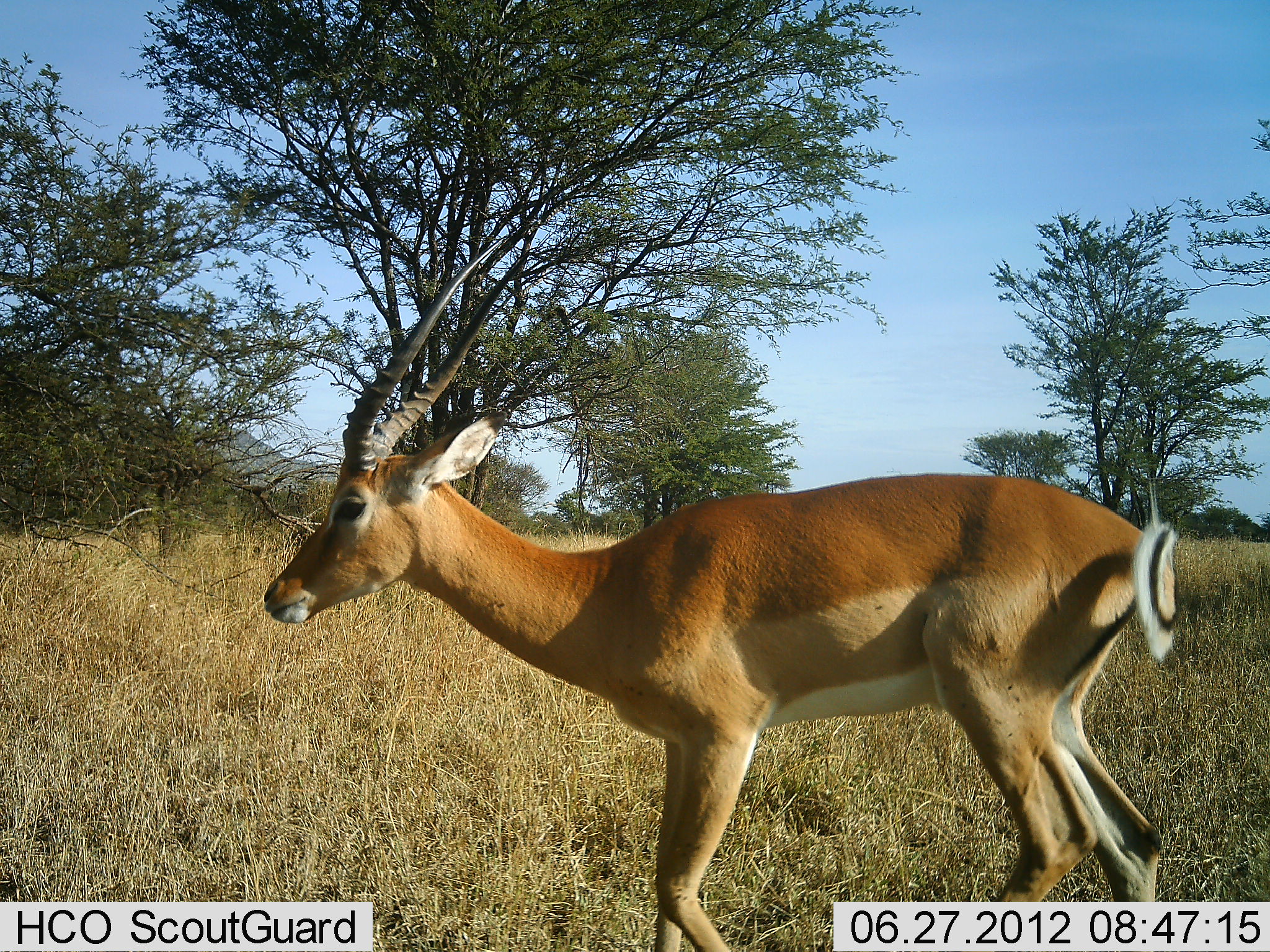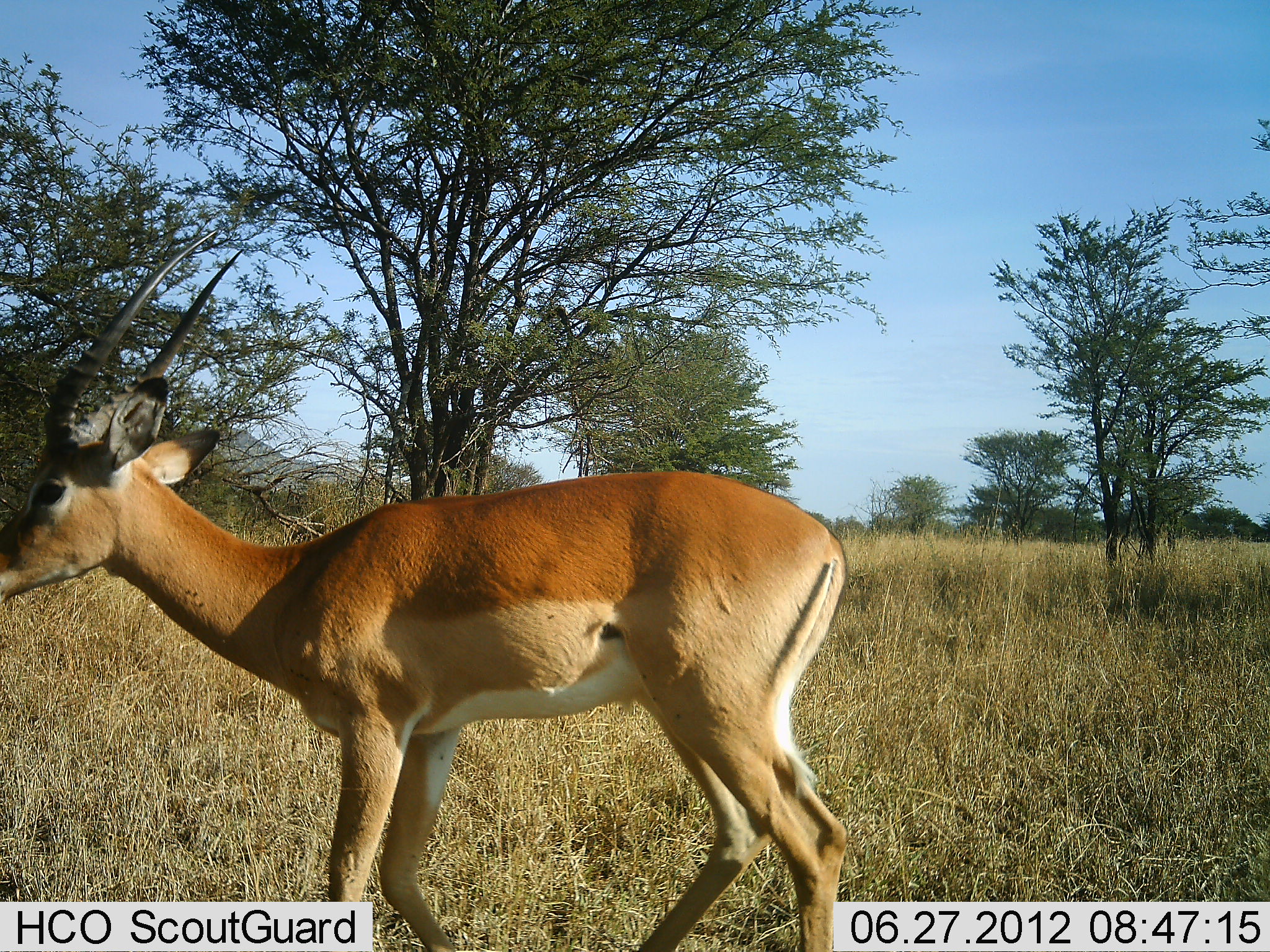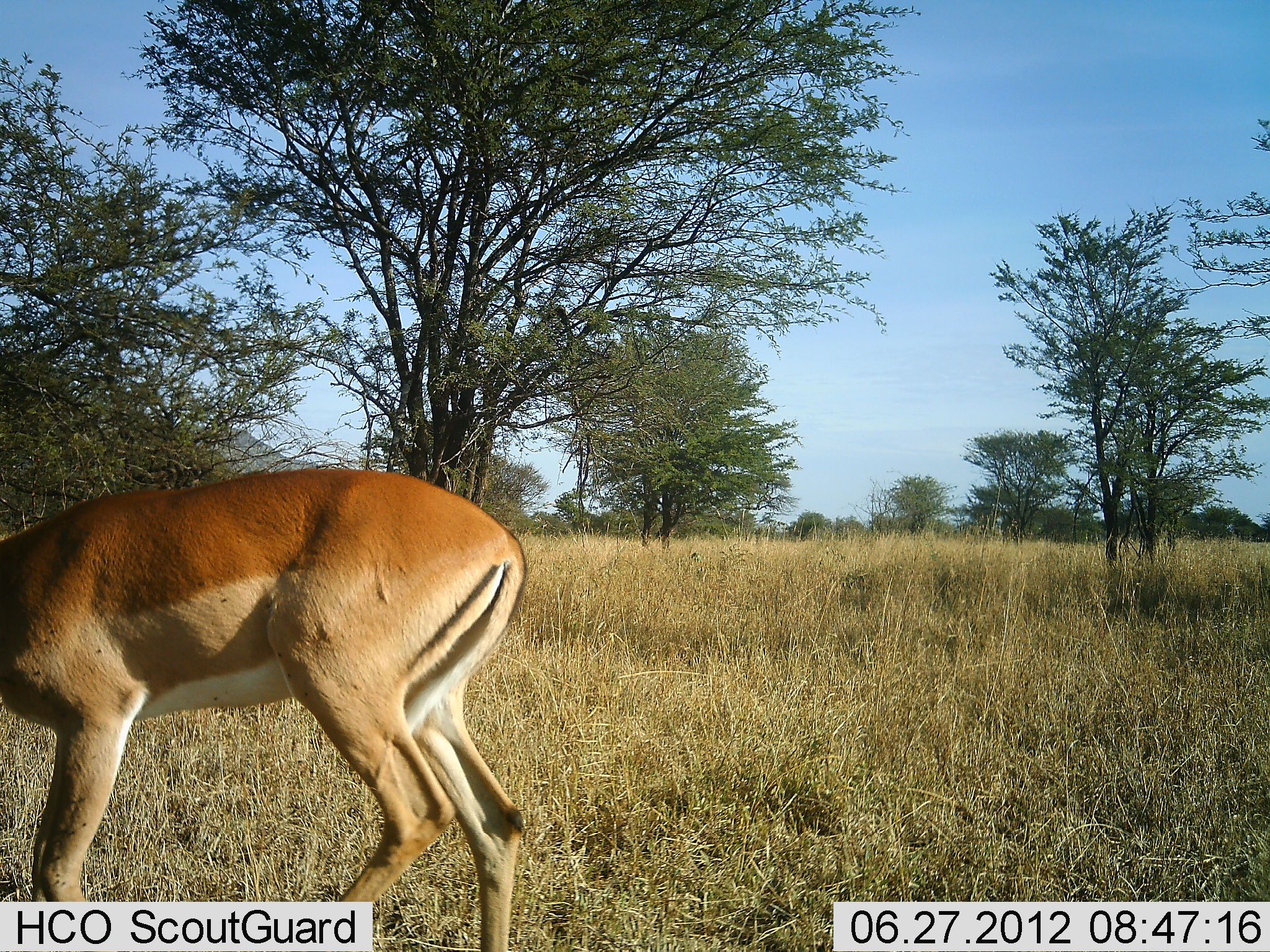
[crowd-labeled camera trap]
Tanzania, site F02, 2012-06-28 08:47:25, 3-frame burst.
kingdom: Animalia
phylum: Chordata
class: Mammalia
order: Artiodactyla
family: Bovidae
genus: Aepyceros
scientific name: Aepyceros melampus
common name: impala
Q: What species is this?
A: Impala (Aepyceros melampus).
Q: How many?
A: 1.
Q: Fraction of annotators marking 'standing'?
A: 20%.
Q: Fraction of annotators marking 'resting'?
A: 0%.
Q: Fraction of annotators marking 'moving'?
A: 80%.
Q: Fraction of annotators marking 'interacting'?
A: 0%.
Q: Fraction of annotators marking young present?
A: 0%.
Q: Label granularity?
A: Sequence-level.